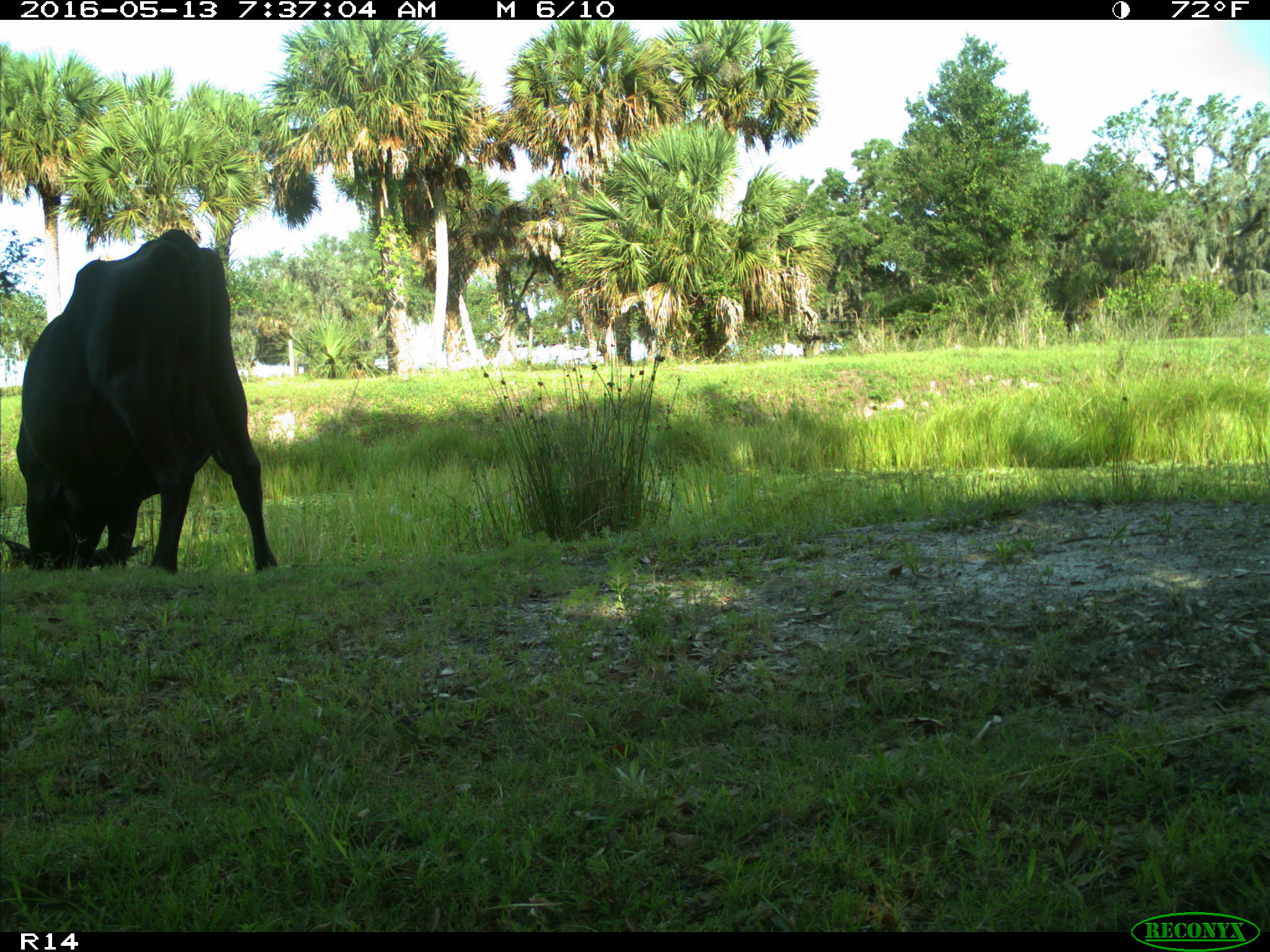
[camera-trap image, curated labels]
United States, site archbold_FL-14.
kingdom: Animalia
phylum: Chordata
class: Mammalia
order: Artiodactyla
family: Bovidae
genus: Bos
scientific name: Bos taurus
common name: domestic cow